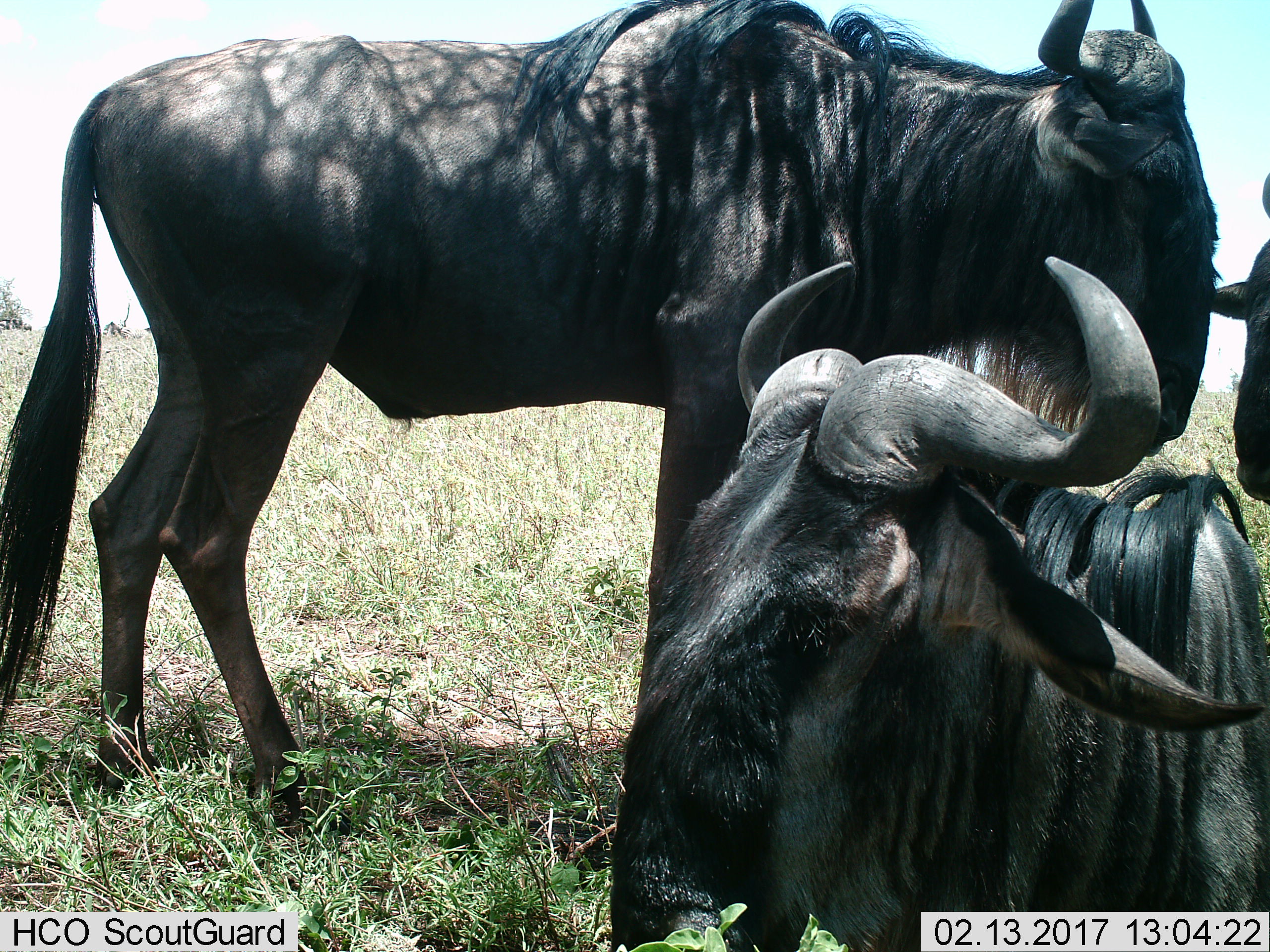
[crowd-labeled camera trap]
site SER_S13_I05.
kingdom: Animalia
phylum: Chordata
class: Mammalia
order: Artiodactyla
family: Bovidae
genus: Connochaetes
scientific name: Connochaetes taurinus taurinus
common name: blue wildebeest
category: wildebeestblue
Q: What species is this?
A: Wildebeestblue (blue wildebeest) (Connochaetes taurinus taurinus).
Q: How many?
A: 3.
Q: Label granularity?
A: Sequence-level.